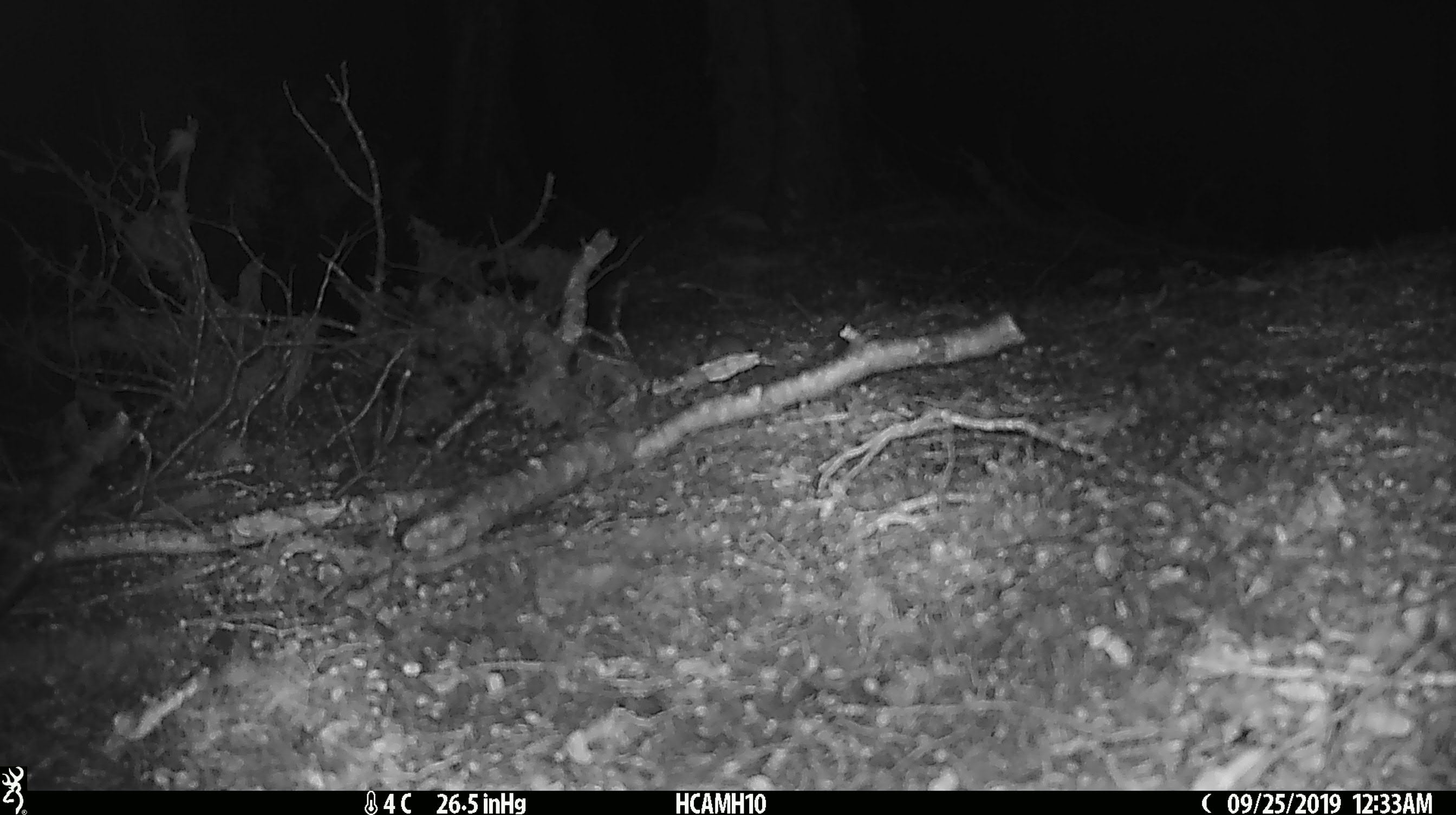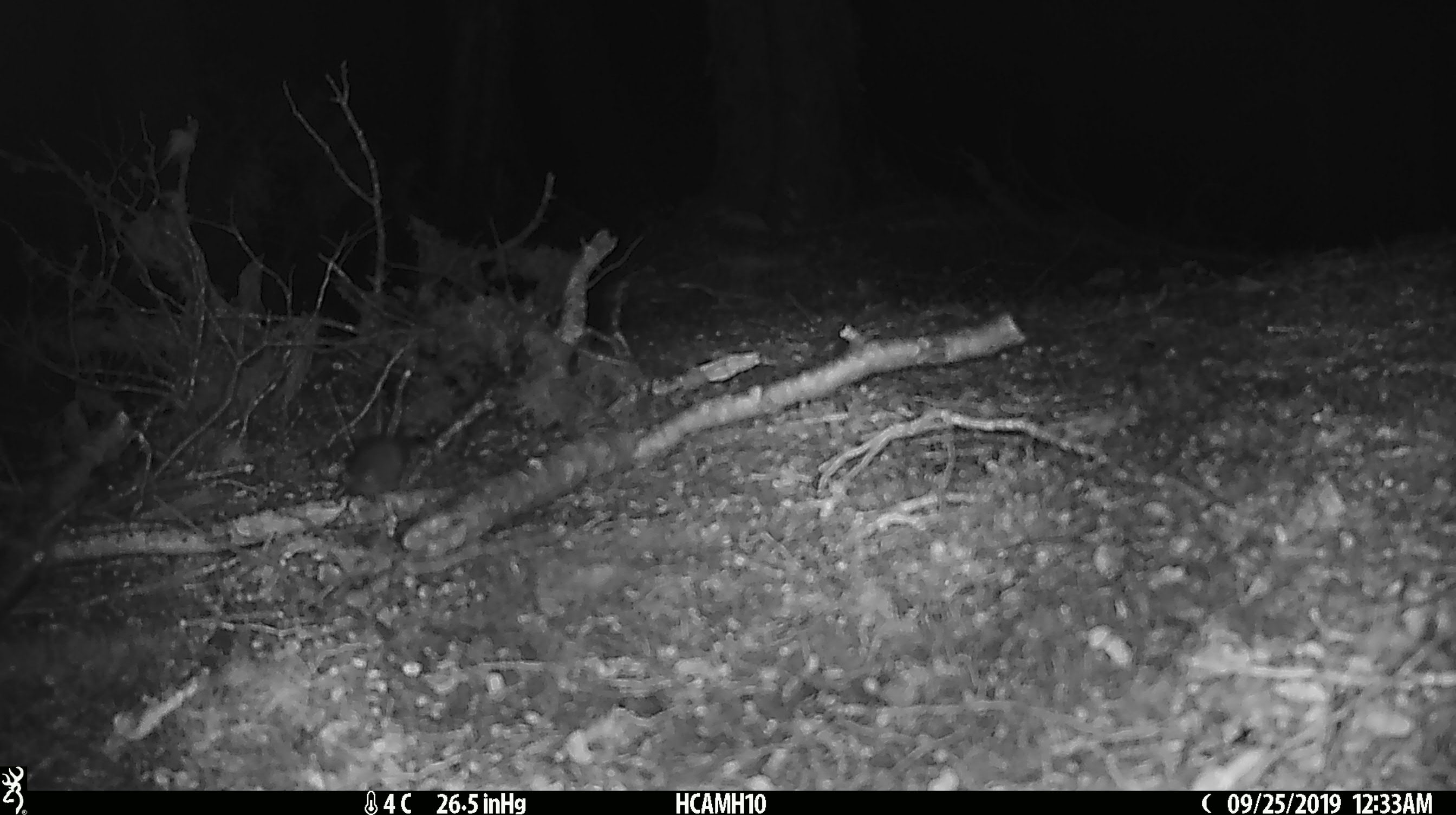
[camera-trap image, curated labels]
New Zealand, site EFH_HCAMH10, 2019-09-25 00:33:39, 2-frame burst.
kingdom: Animalia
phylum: Chordata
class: Mammalia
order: Rodentia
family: Muridae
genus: Mus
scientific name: Mus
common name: mouse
Mouse (Mus).